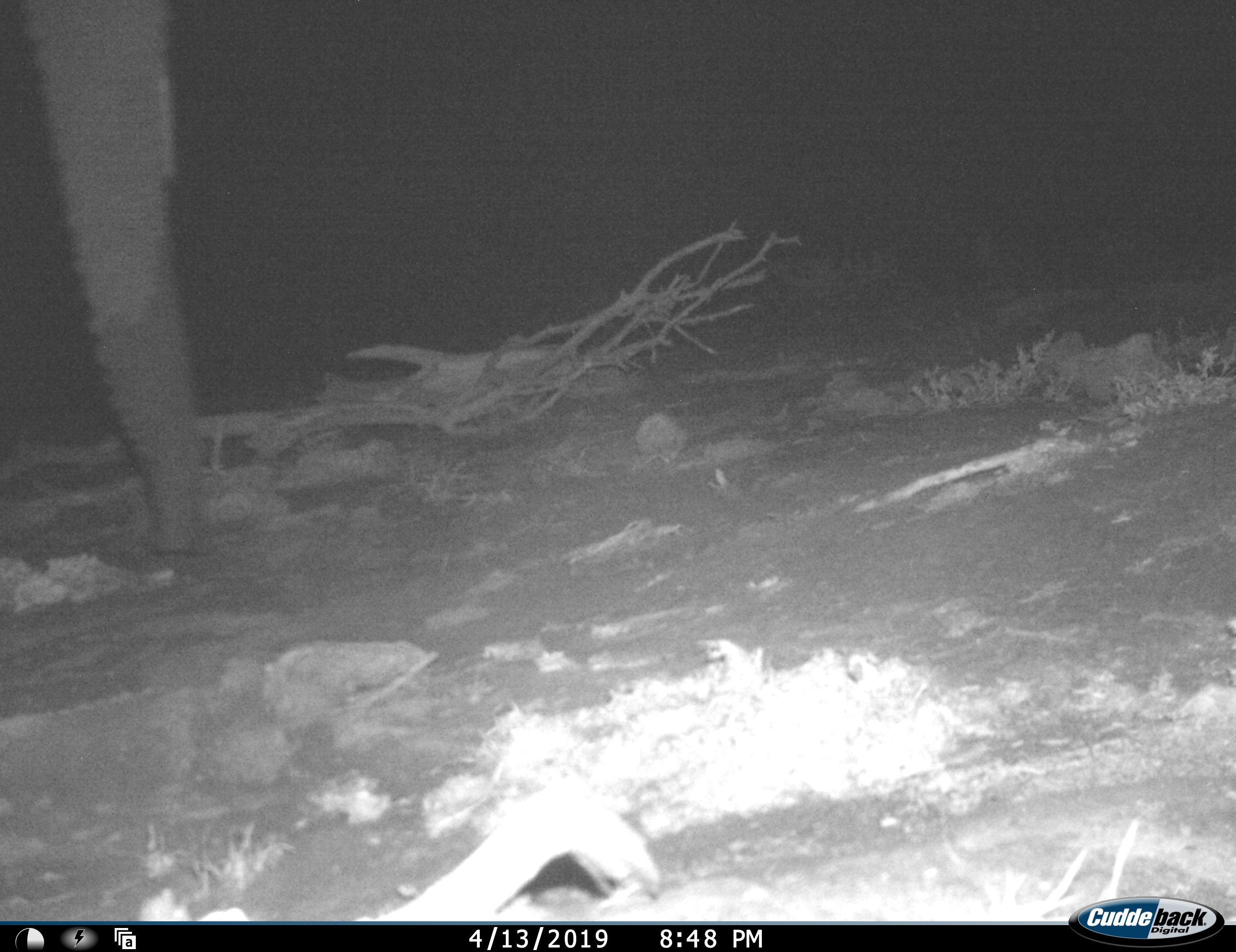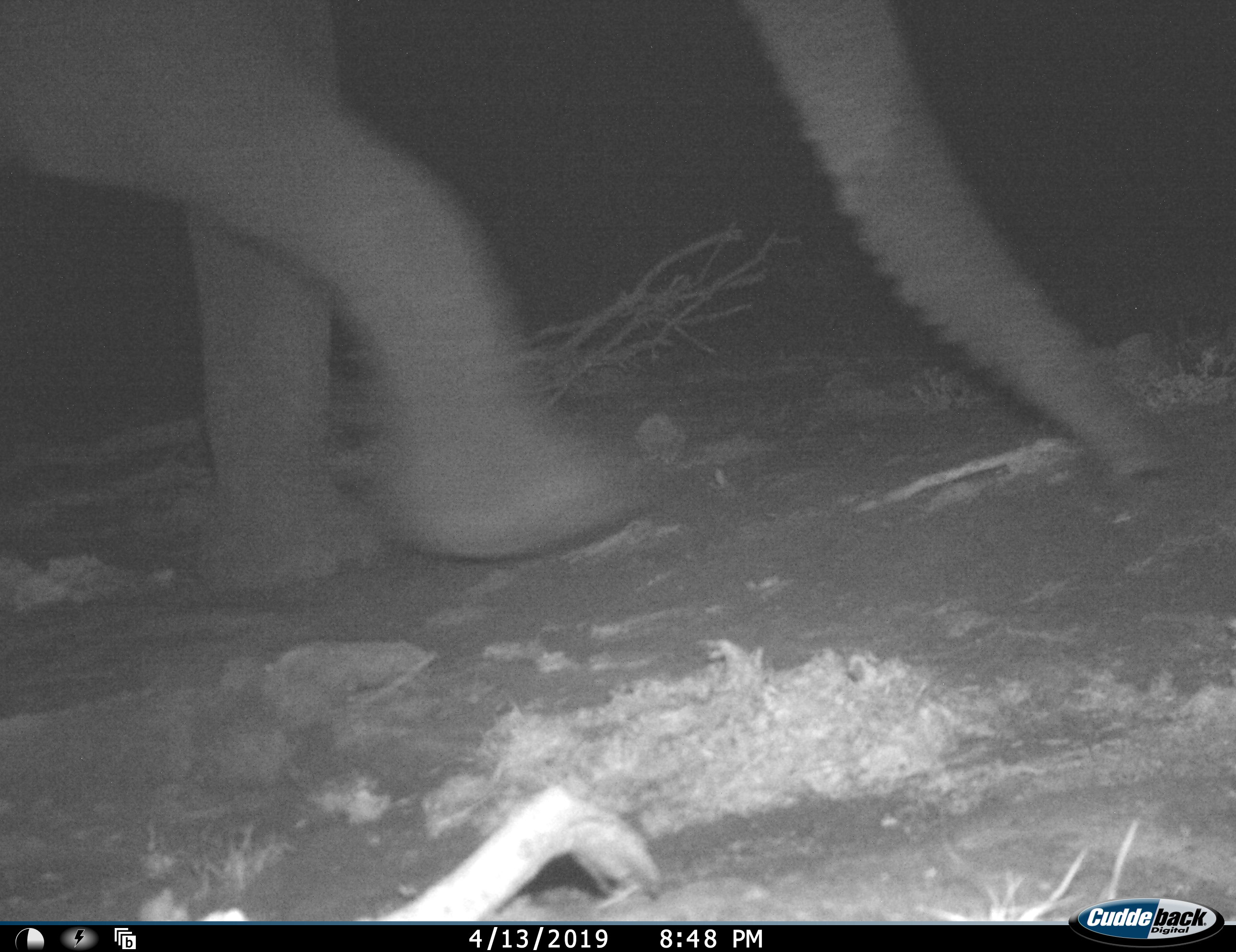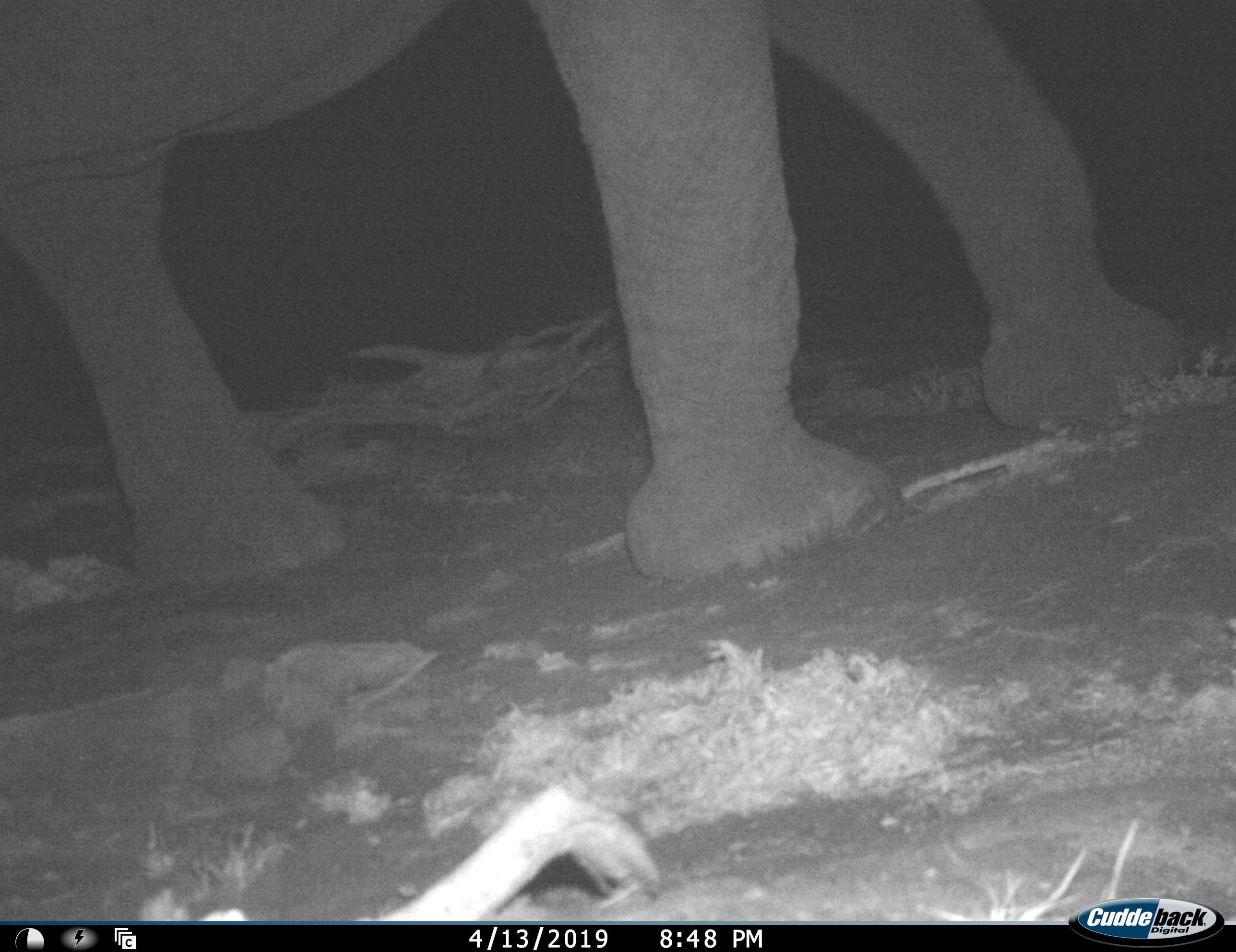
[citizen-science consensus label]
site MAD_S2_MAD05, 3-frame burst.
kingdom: Animalia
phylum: Chordata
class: Mammalia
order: Proboscidea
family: Elephantidae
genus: Loxodonta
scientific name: Loxodonta africana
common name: african bush elephant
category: elephant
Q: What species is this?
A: Elephant (african bush elephant) (Loxodonta africana).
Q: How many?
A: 1.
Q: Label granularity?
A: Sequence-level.